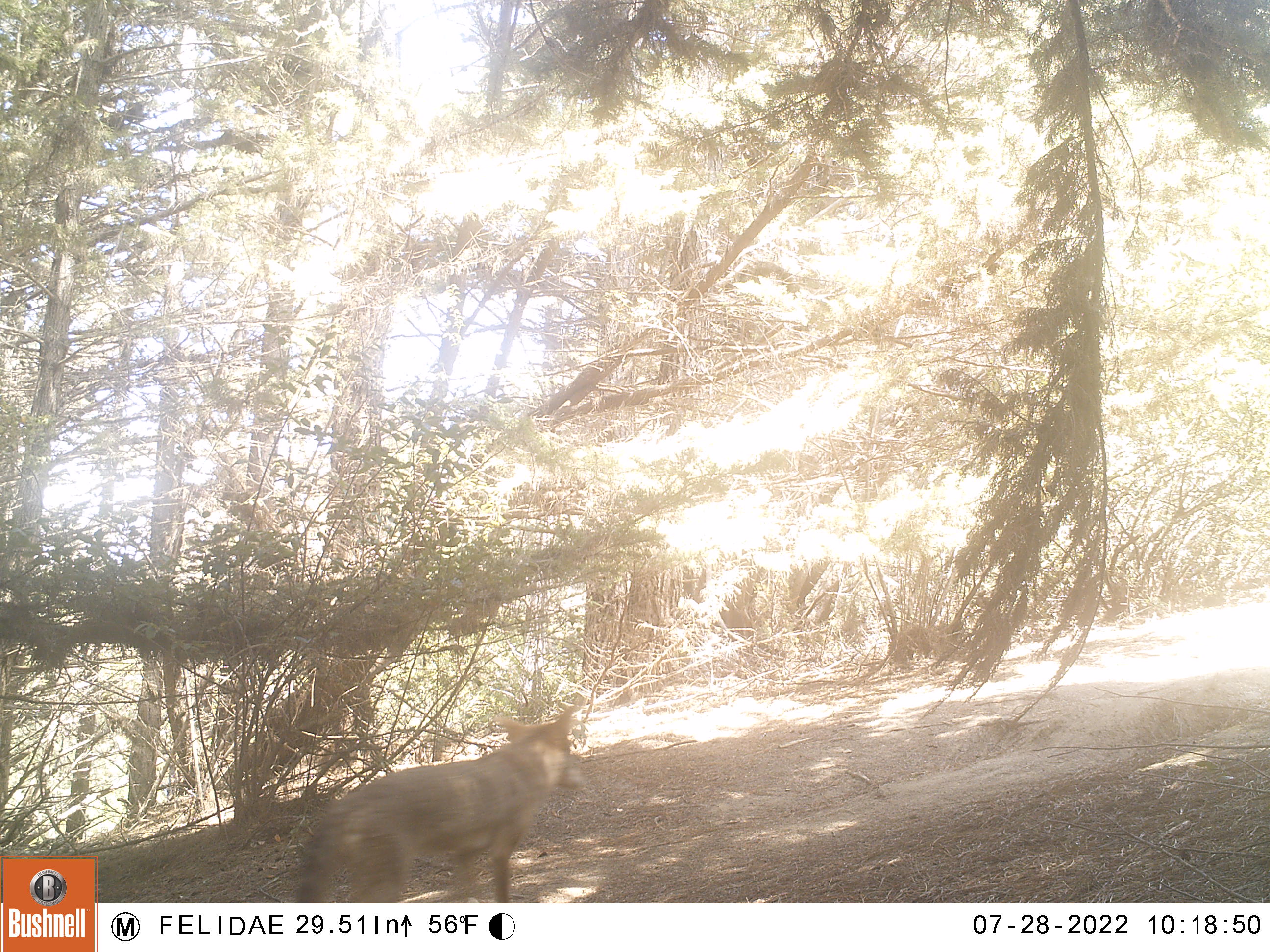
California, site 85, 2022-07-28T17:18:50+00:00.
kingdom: Animalia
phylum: Chordata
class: Mammalia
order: Carnivora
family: Canidae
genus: Canis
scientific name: Canis latrans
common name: coyote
Coyote (Canis latrans).